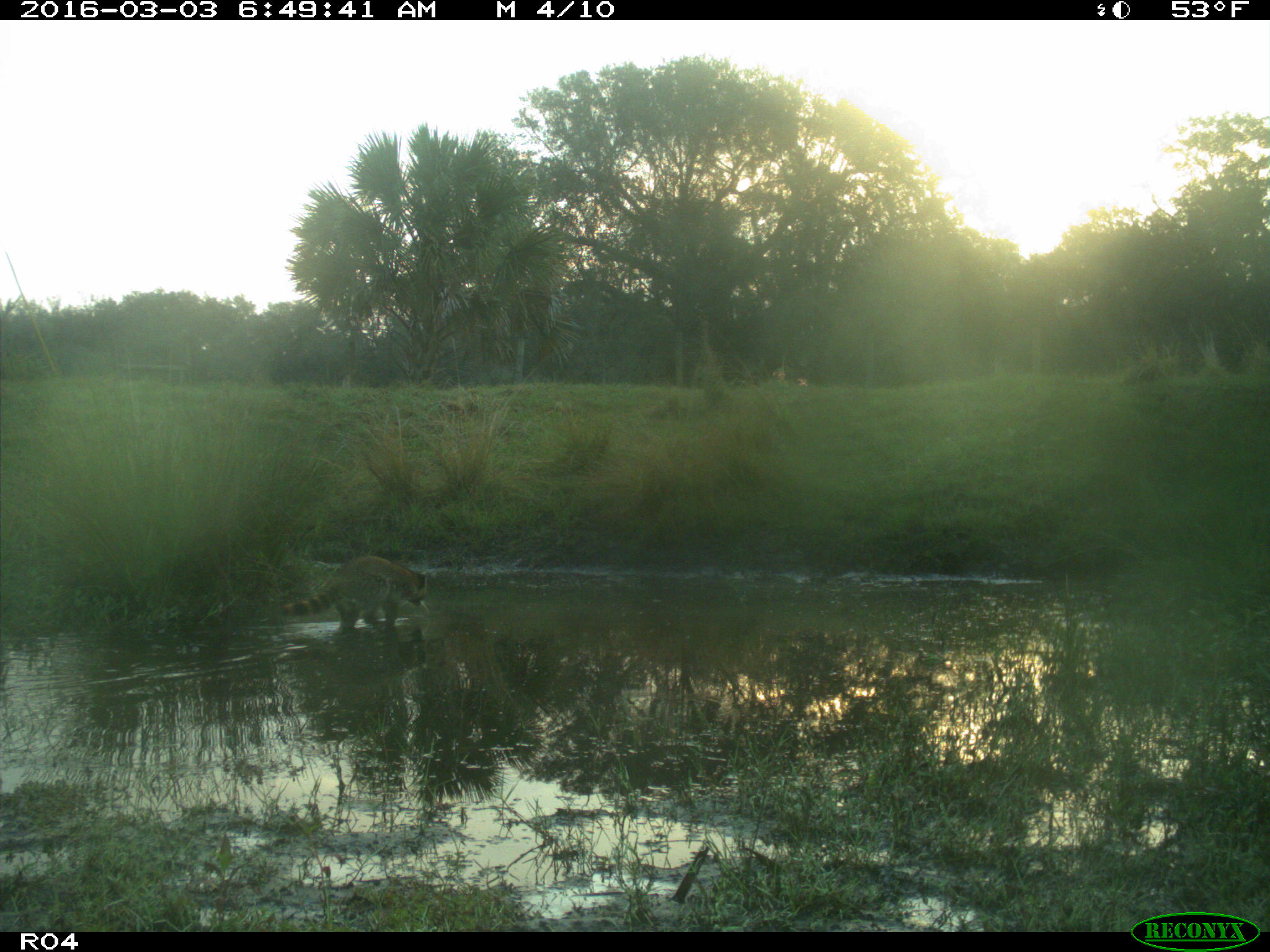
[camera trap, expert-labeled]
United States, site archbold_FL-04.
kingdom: Animalia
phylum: Chordata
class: Mammalia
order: Carnivora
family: Procyonidae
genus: Procyon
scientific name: Procyon lotor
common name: common raccoon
Procyon lotor (common raccoon).